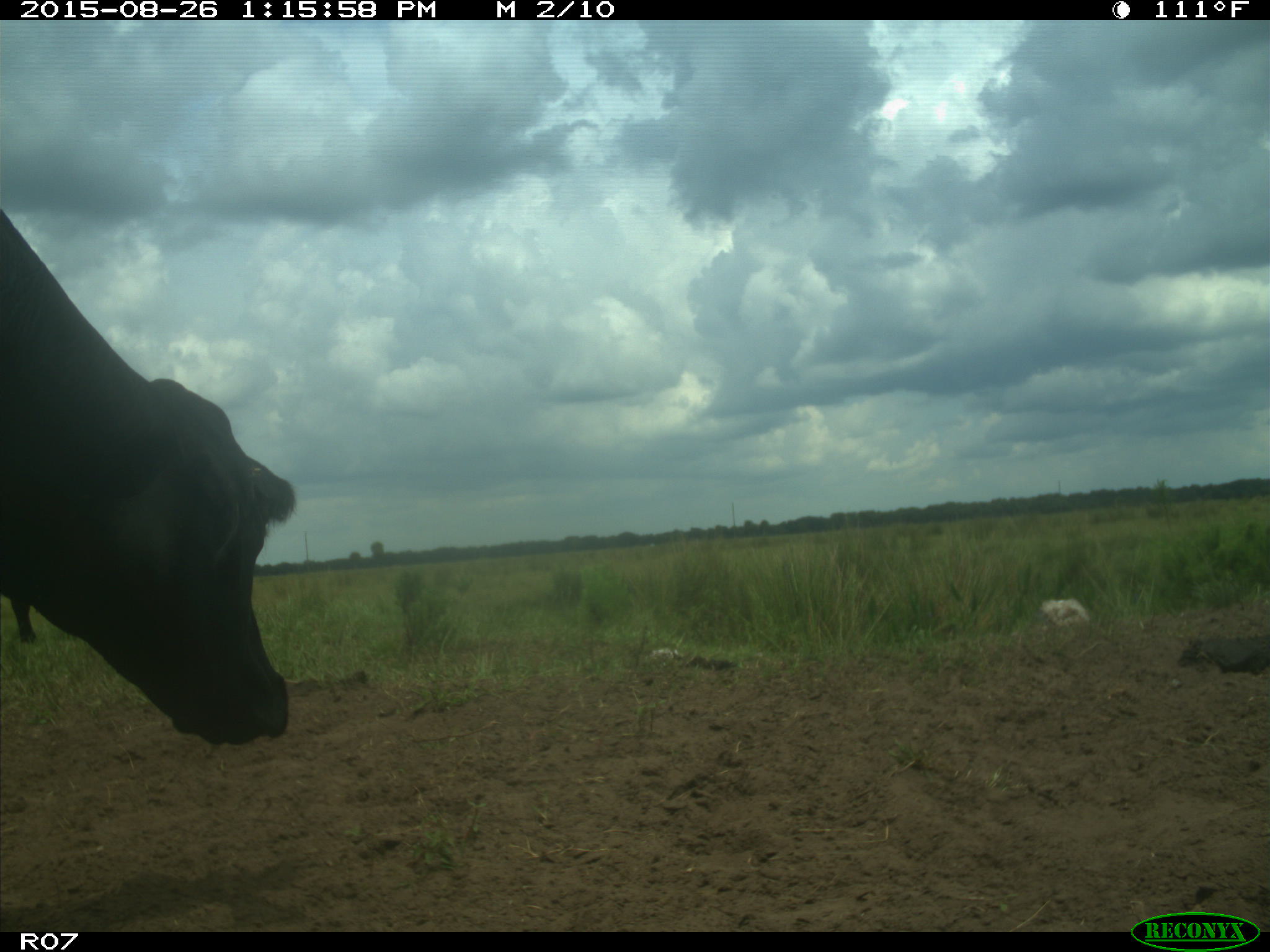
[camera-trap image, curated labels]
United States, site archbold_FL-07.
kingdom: Animalia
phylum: Chordata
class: Mammalia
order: Artiodactyla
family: Bovidae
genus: Bos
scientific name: Bos taurus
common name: domestic cow